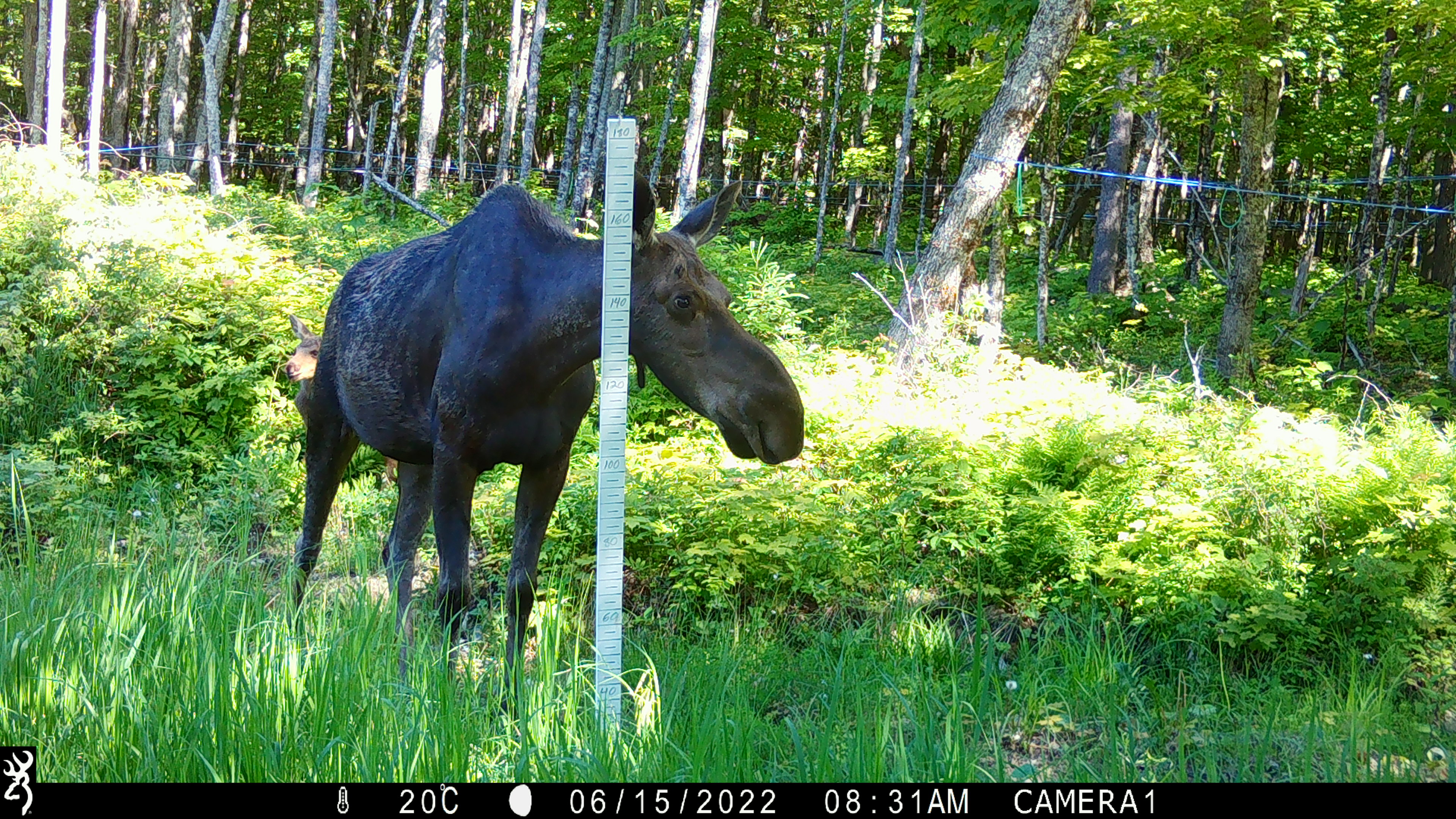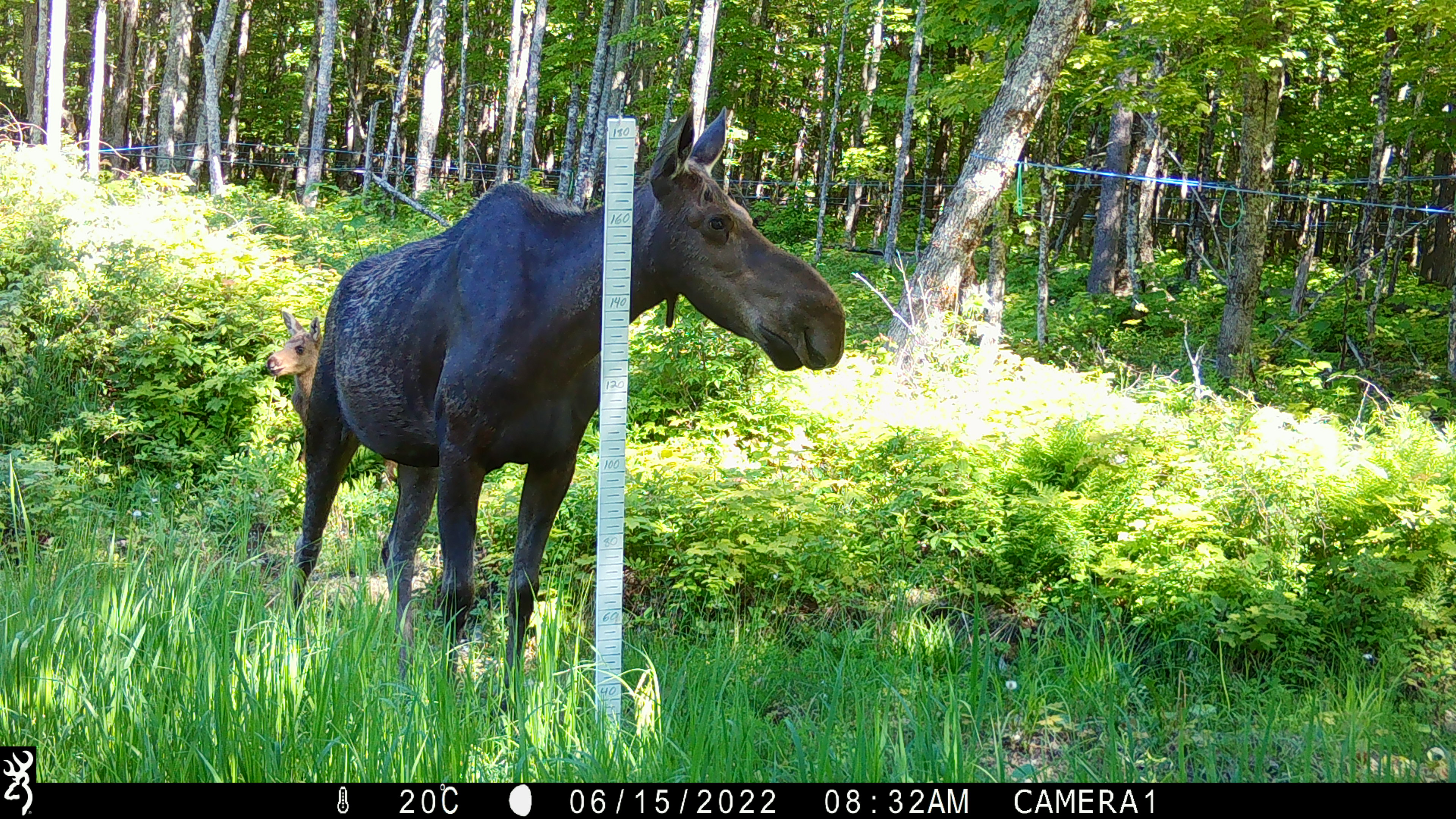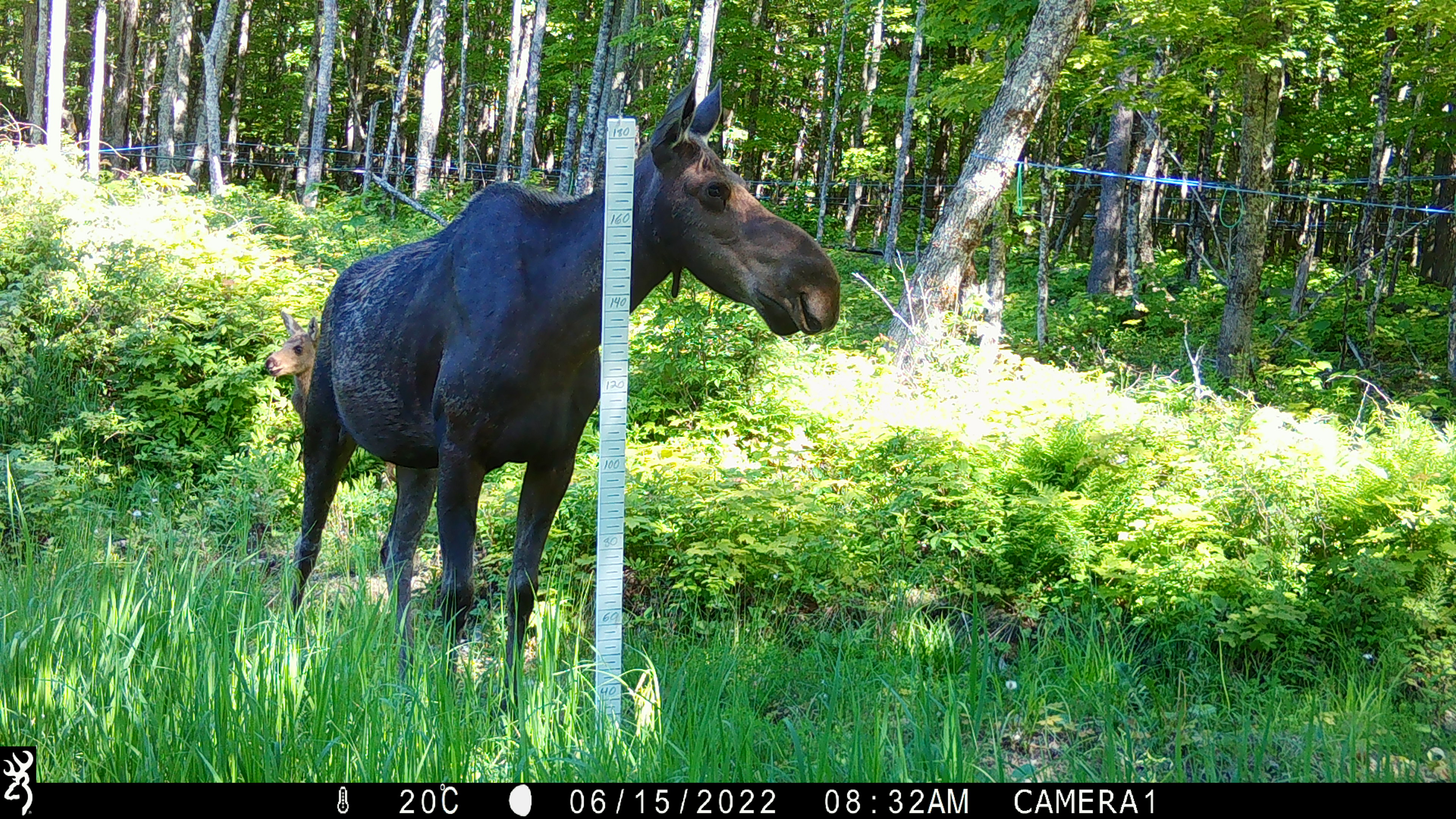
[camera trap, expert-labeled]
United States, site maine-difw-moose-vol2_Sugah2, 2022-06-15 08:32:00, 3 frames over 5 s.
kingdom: Animalia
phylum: Chordata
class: Mammalia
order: Artiodactyla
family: Cervidae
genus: Alces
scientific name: Alces alces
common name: moose